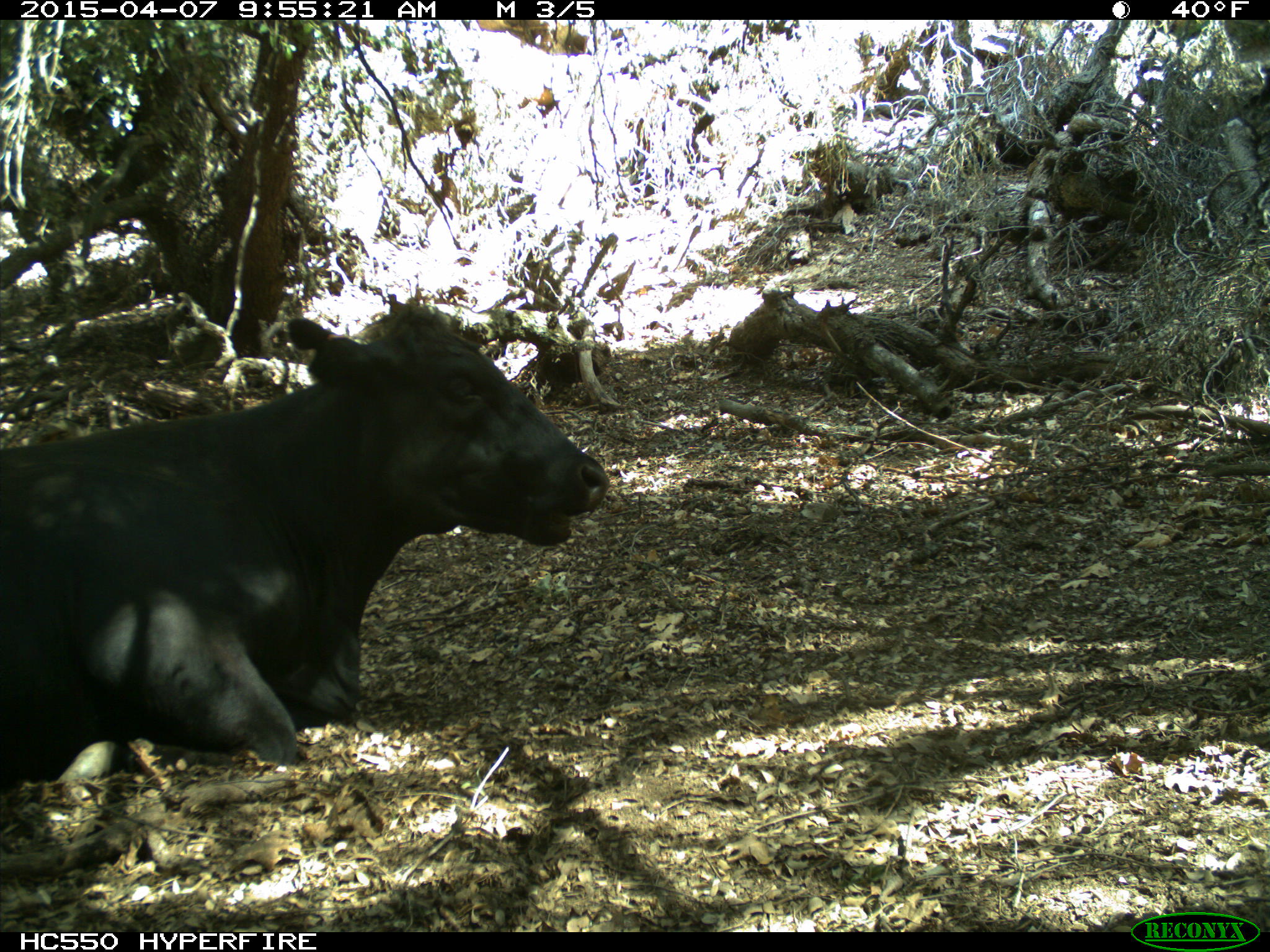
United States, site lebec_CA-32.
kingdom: Animalia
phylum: Chordata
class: Mammalia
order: Artiodactyla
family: Bovidae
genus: Bos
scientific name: Bos taurus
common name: domestic cow